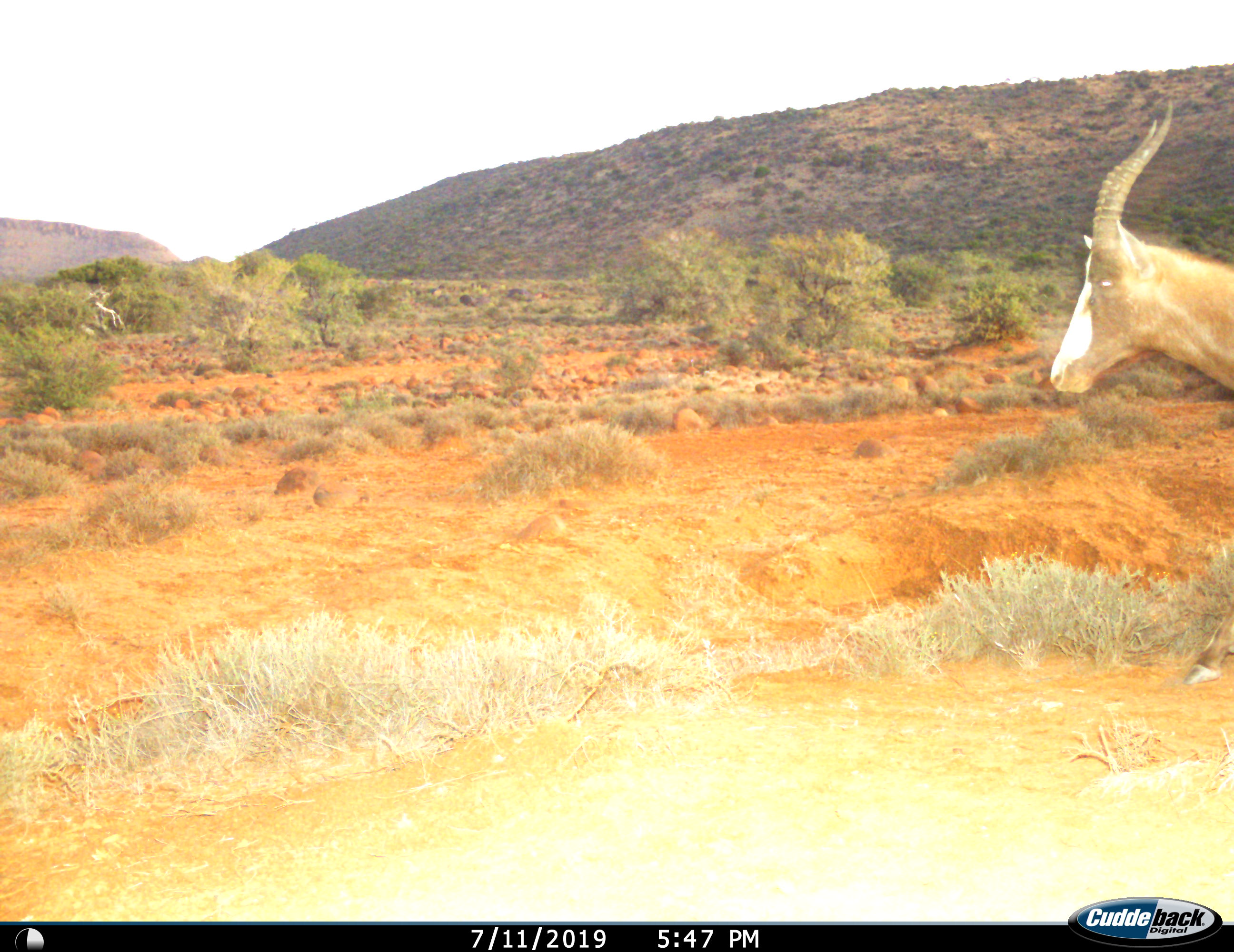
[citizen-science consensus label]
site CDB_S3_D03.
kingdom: Animalia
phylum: Chordata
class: Mammalia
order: Artiodactyla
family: Bovidae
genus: Damaliscus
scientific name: Damaliscus pygargus phillipsi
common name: blesbok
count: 1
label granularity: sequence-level